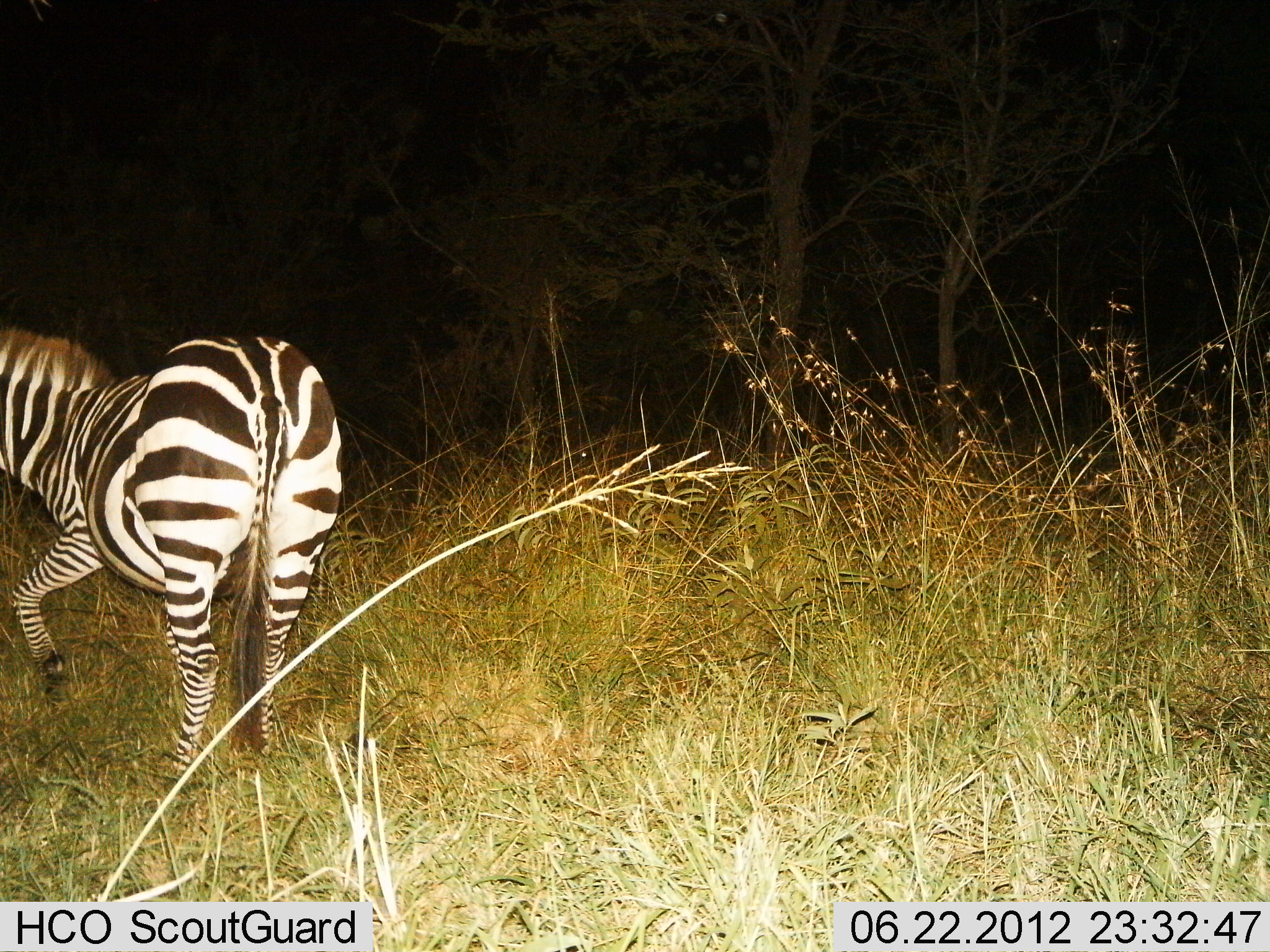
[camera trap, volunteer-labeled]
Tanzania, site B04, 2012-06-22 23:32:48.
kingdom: Animalia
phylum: Chordata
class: Mammalia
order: Perissodactyla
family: Equidae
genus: Equus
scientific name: Equus quagga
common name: plains zebra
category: zebra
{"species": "zebra (plains zebra) (Equus quagga)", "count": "1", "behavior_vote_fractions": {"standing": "60%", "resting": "0%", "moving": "60%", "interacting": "0%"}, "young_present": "0%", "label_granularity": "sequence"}